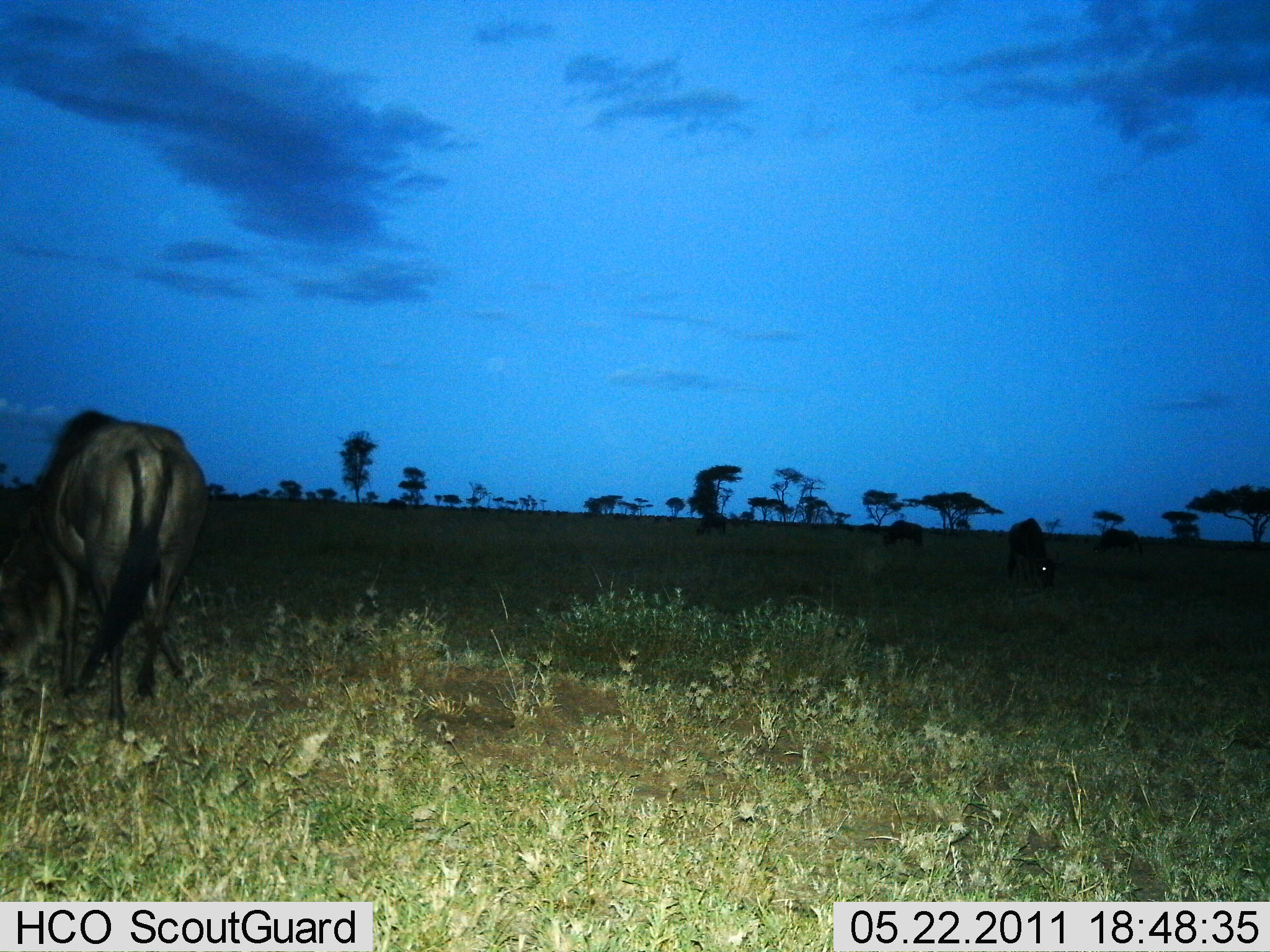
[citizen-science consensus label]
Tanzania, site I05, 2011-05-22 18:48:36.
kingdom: Animalia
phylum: Chordata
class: Mammalia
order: Artiodactyla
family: Bovidae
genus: Connochaetes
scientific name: Connochaetes taurinus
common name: blue wildebeest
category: wildebeest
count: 3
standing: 64%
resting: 0%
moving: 0%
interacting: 0%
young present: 0%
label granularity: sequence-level